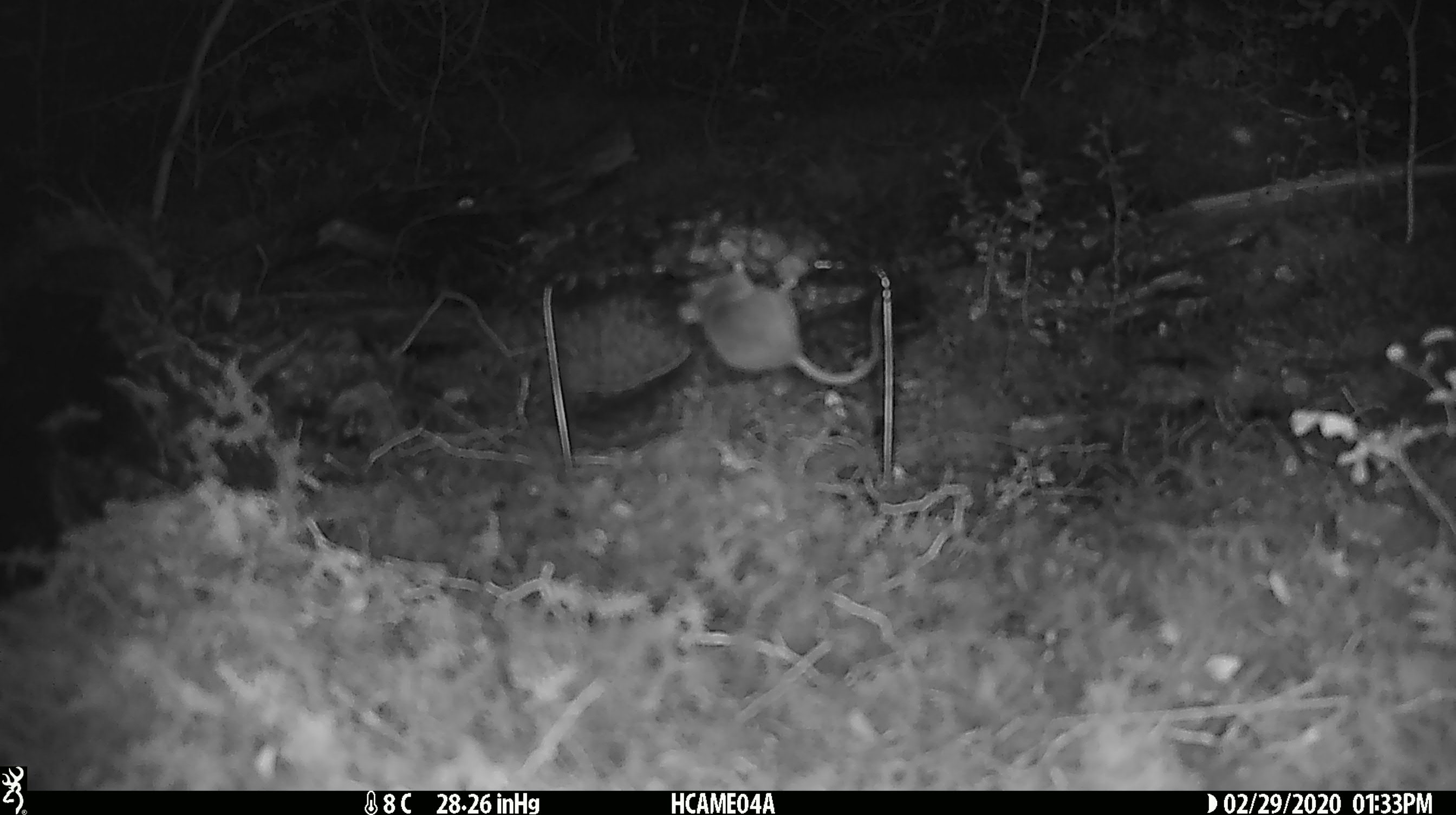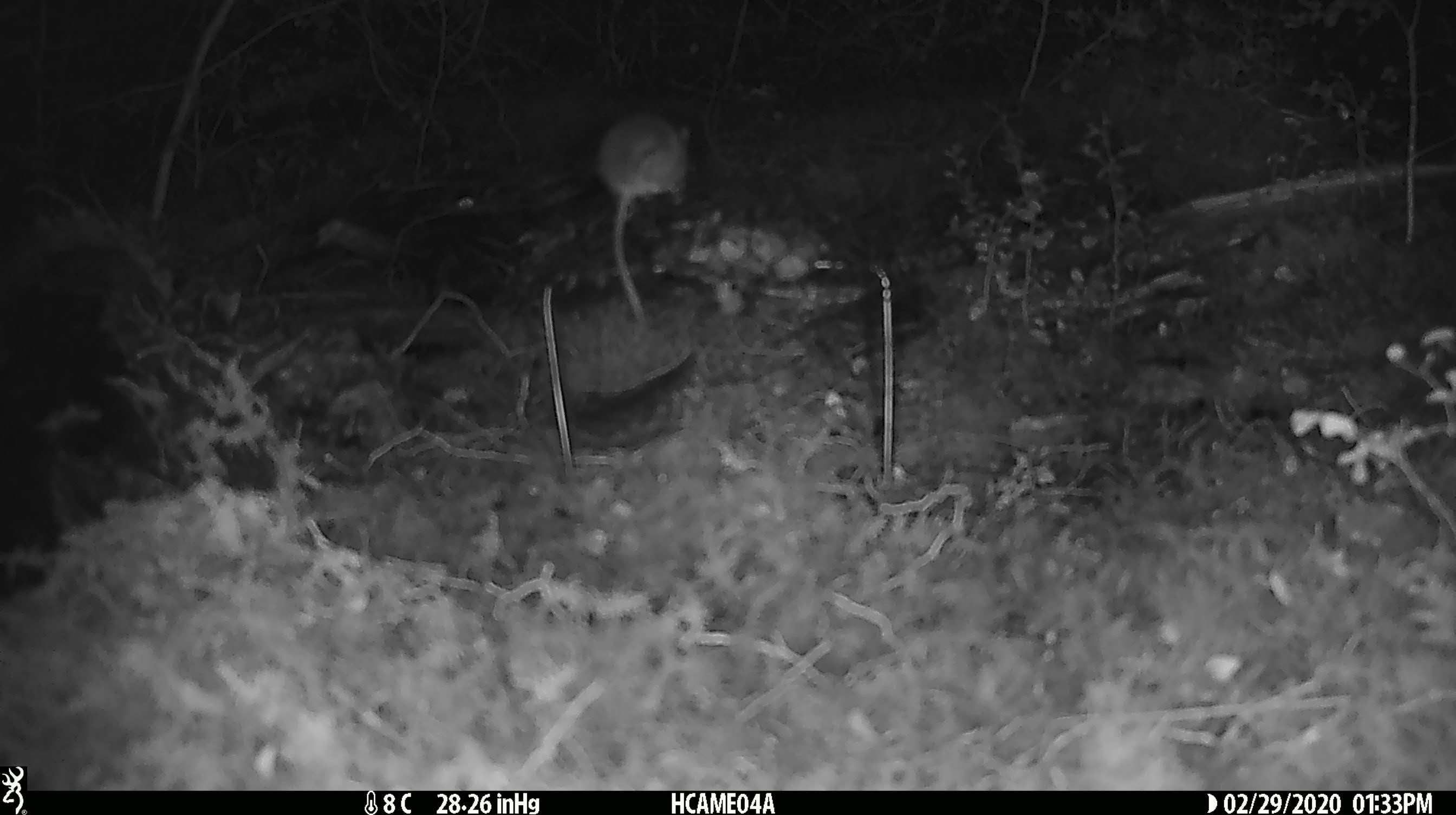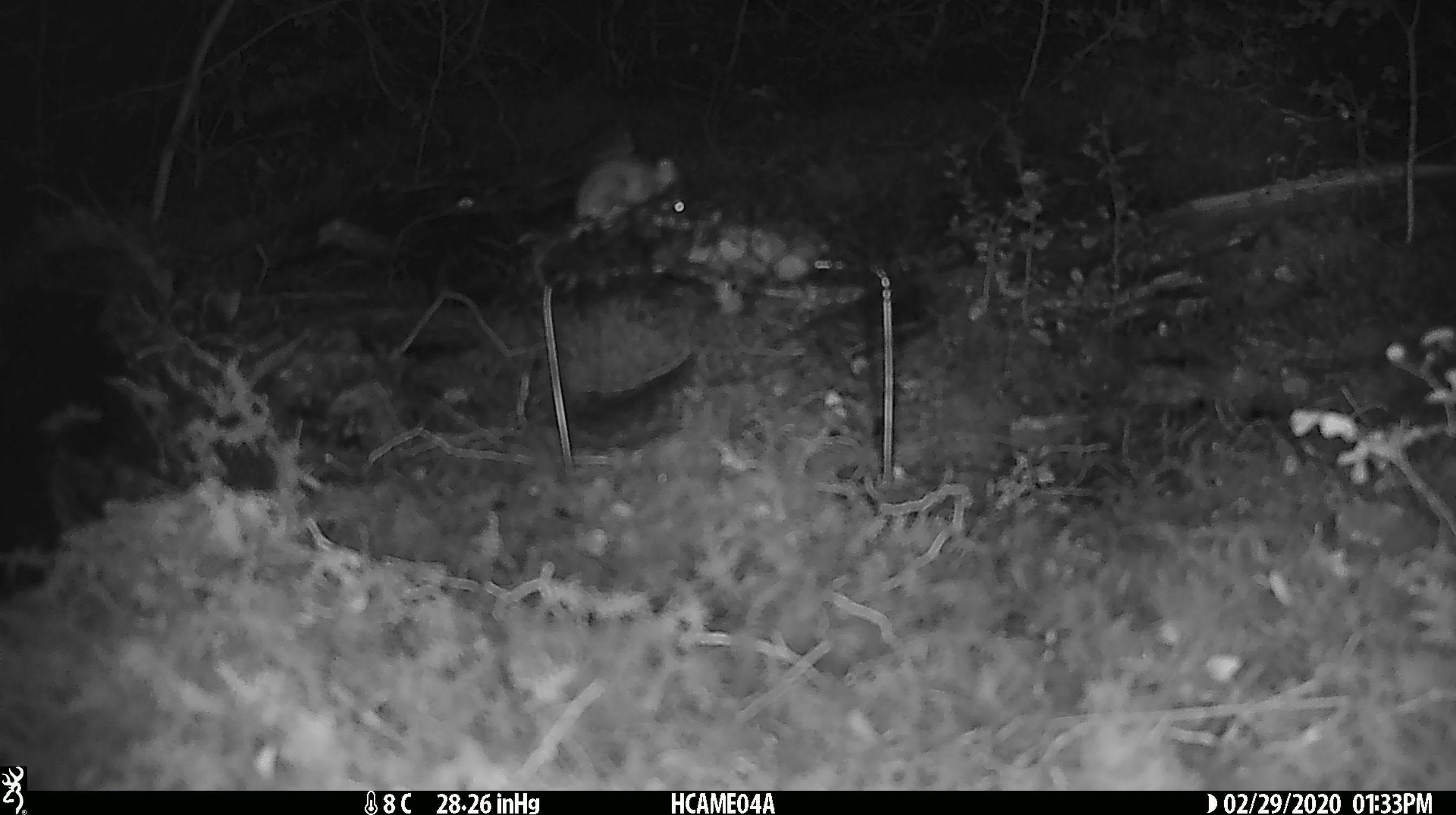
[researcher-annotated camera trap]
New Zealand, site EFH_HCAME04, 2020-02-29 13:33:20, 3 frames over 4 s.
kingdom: Animalia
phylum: Chordata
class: Mammalia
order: Rodentia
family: Muridae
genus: Mus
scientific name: Mus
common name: mouse